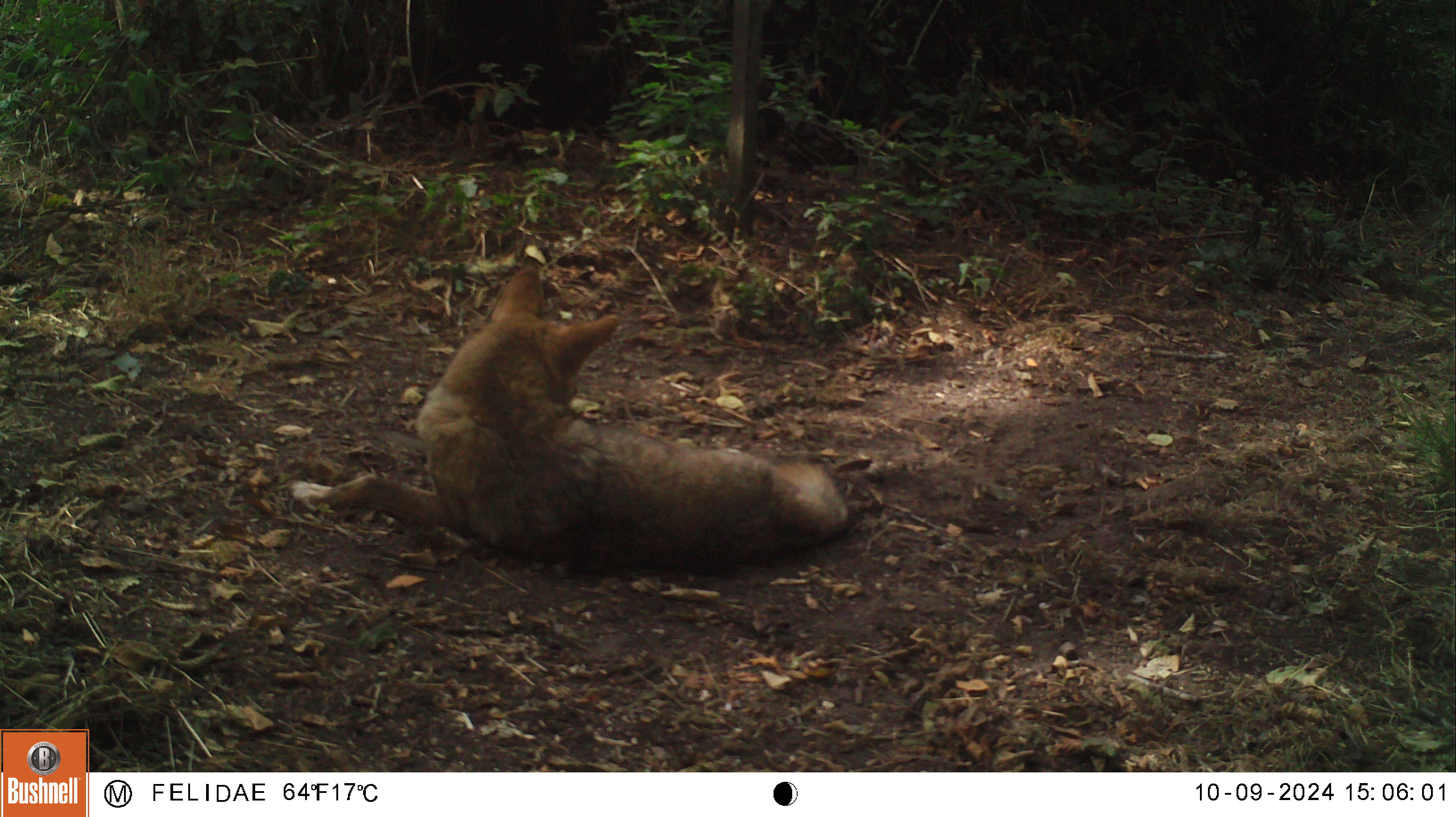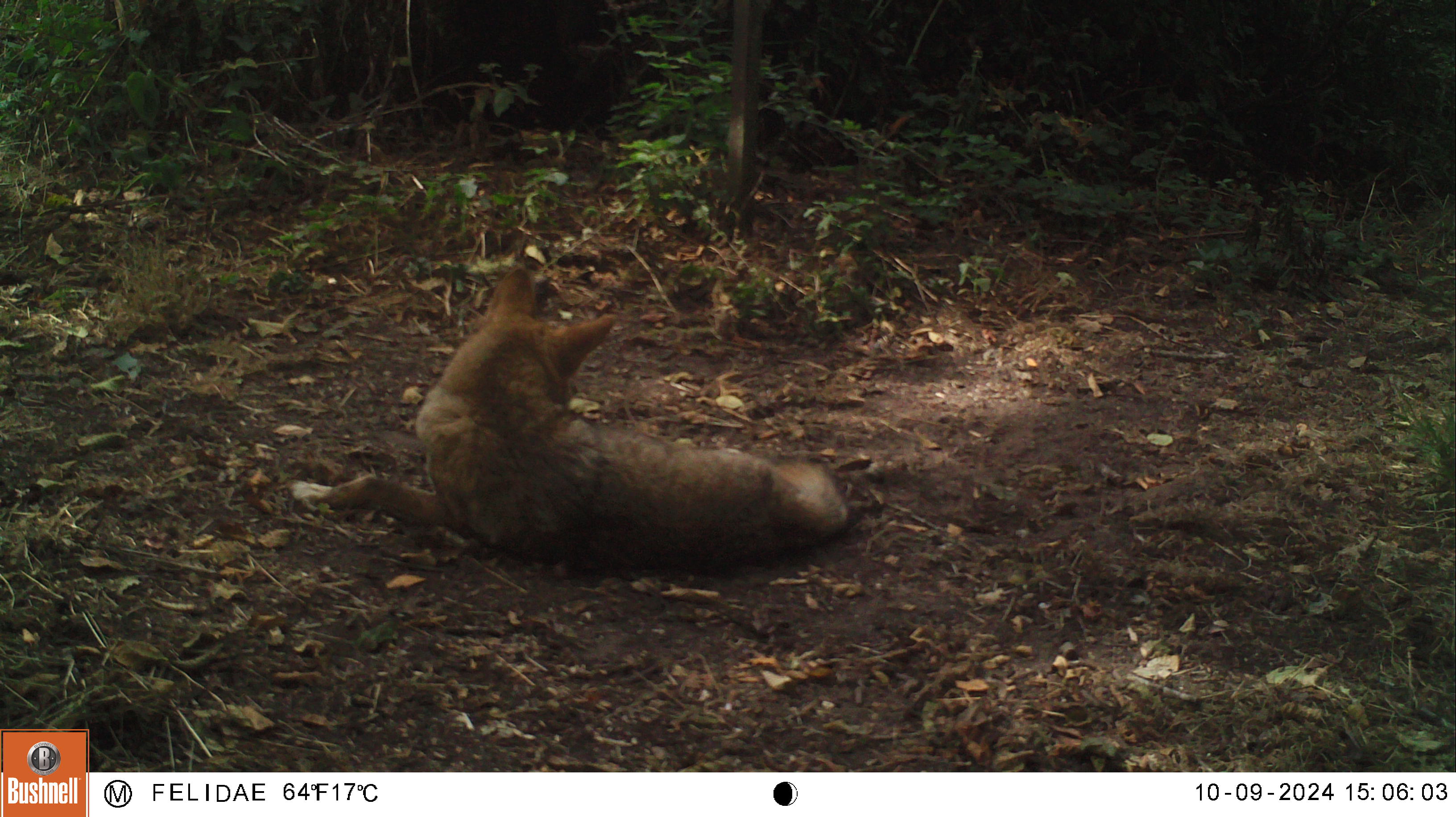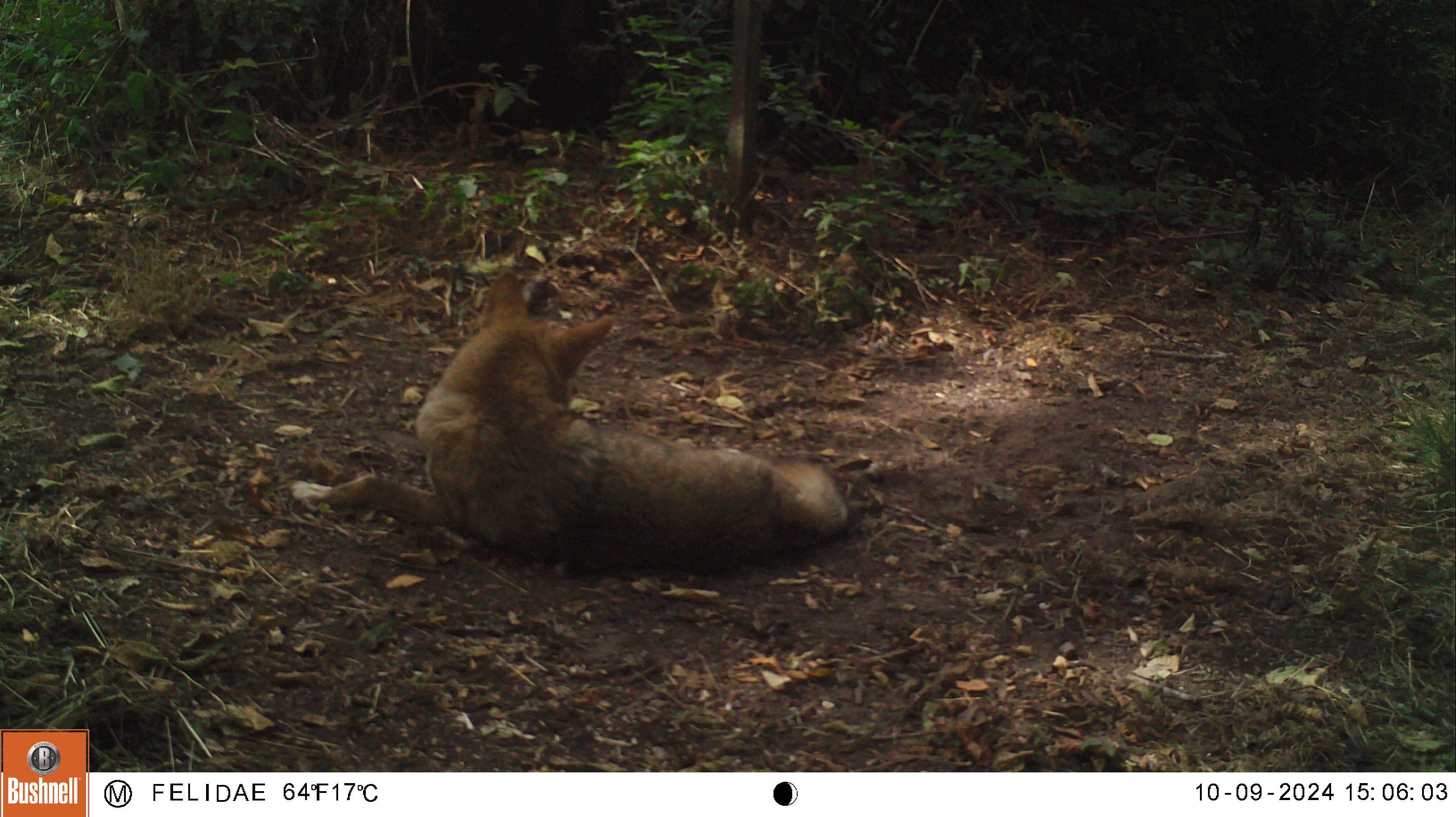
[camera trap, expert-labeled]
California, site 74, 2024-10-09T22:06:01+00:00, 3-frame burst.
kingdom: Animalia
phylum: Chordata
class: Mammalia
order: Carnivora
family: Canidae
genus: Canis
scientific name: Canis latrans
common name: coyote